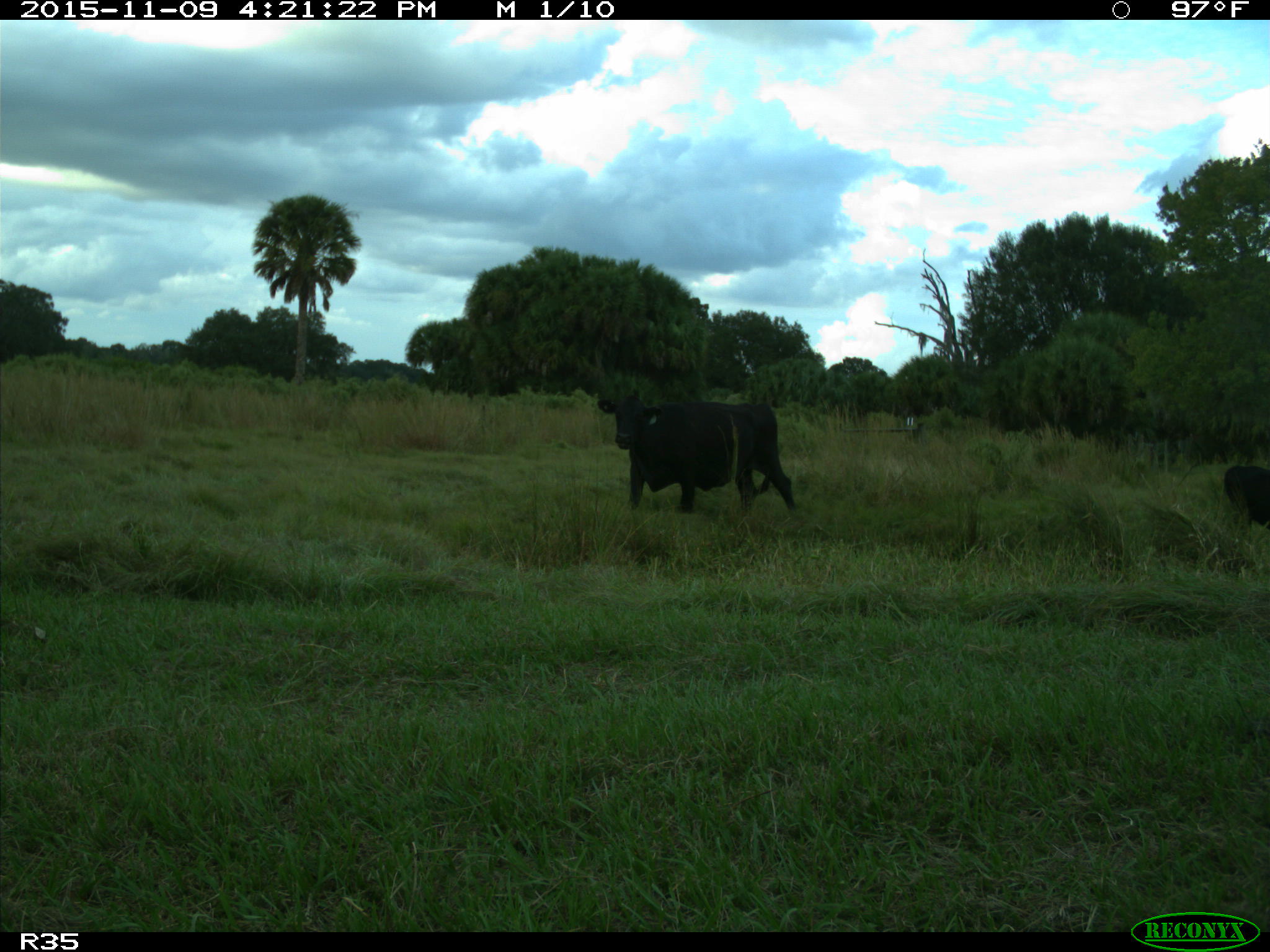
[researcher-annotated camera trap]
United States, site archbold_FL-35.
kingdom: Animalia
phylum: Chordata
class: Mammalia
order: Artiodactyla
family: Bovidae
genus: Bos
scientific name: Bos taurus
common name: domestic cow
Bos taurus (domestic cow).